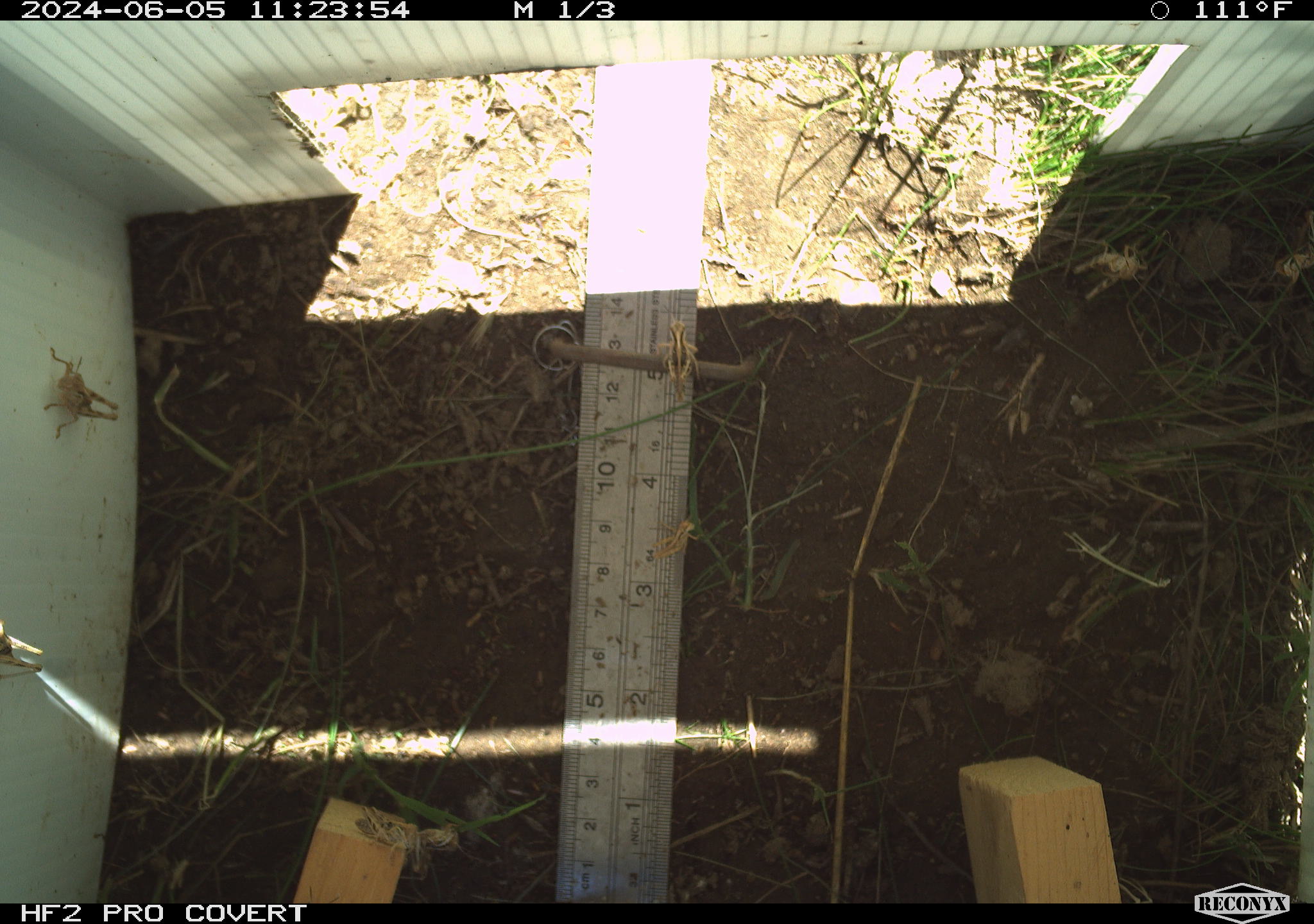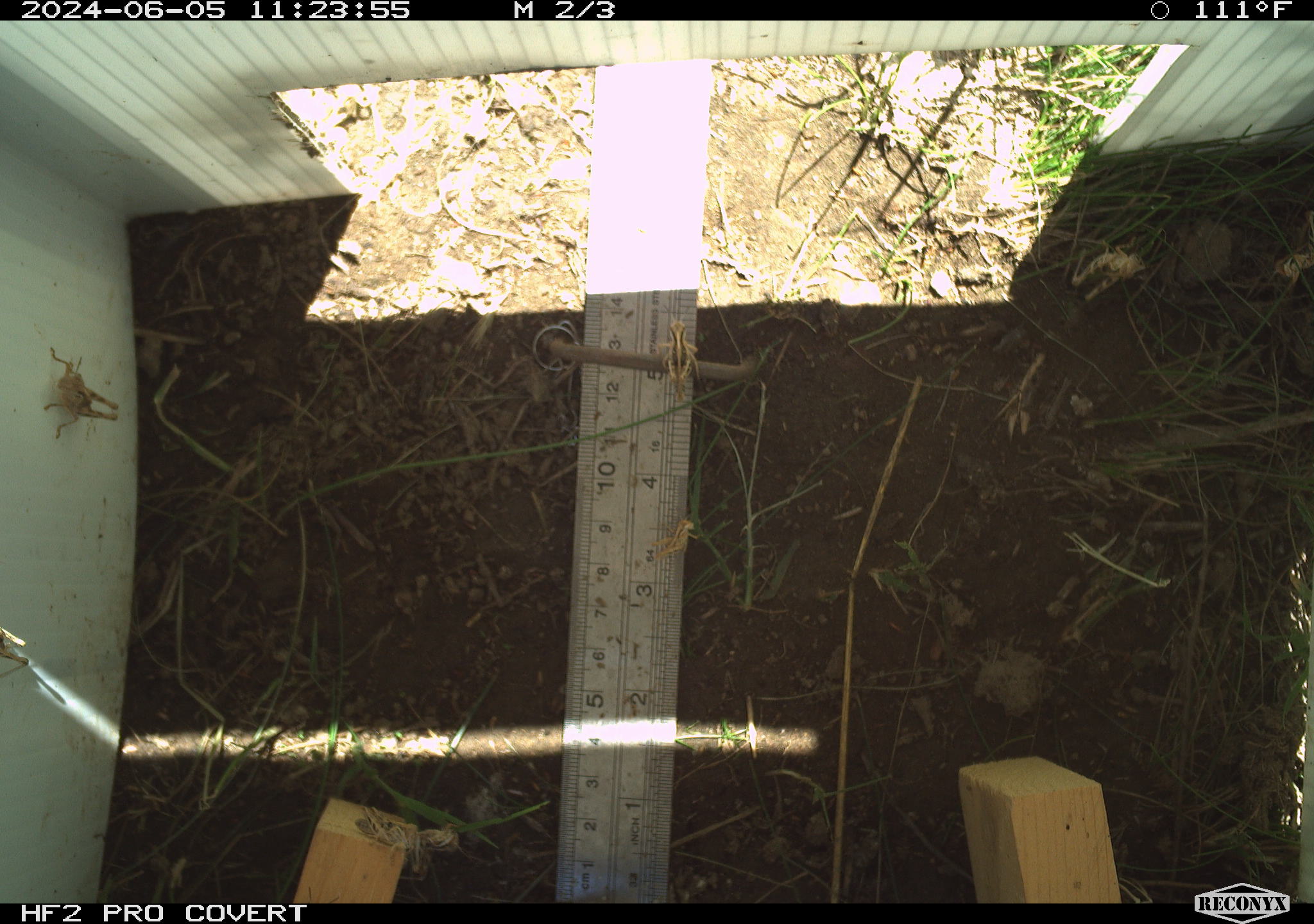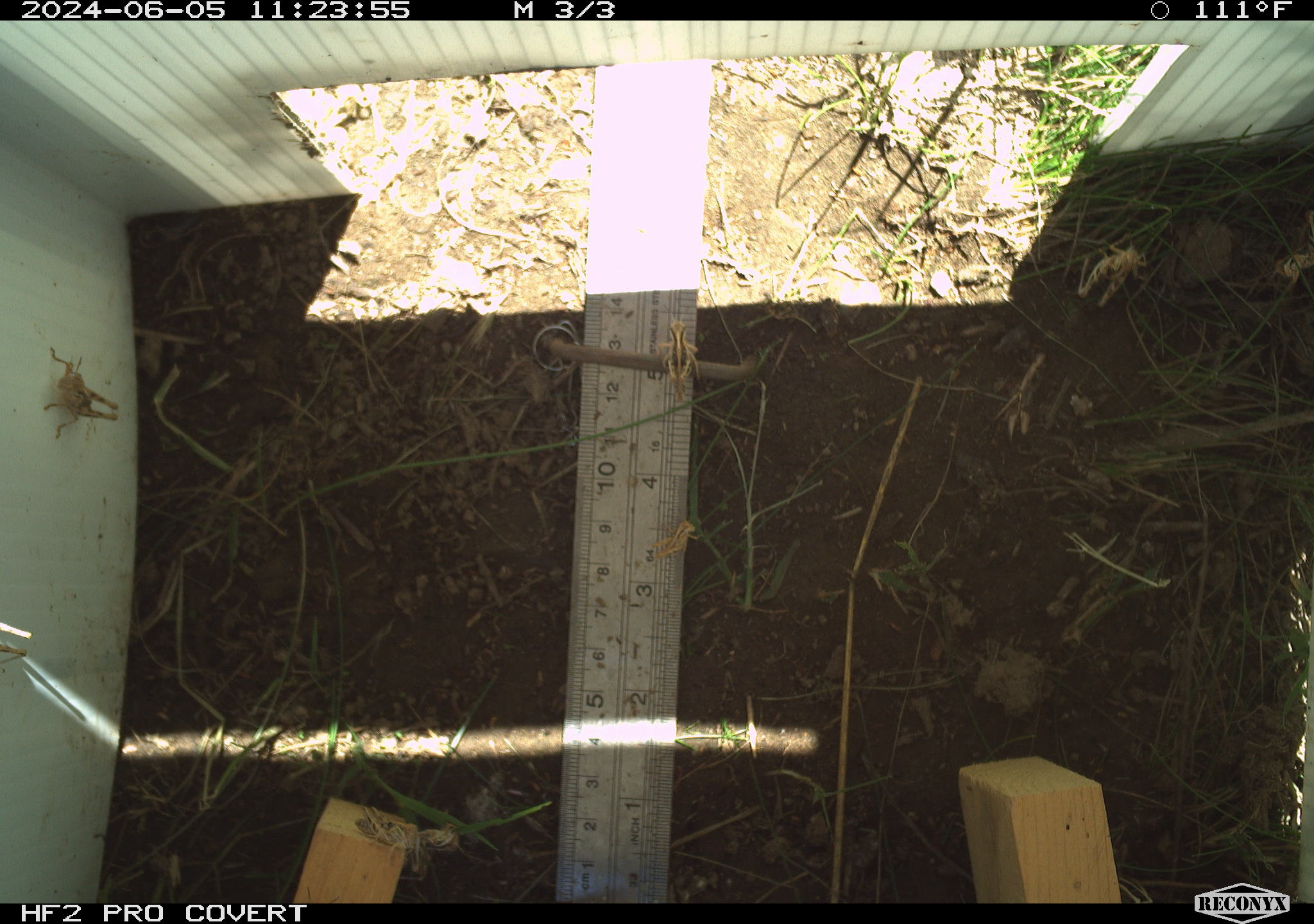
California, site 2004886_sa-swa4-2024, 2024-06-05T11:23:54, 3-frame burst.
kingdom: Animalia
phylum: Arthropoda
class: Insecta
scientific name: Insecta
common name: insect